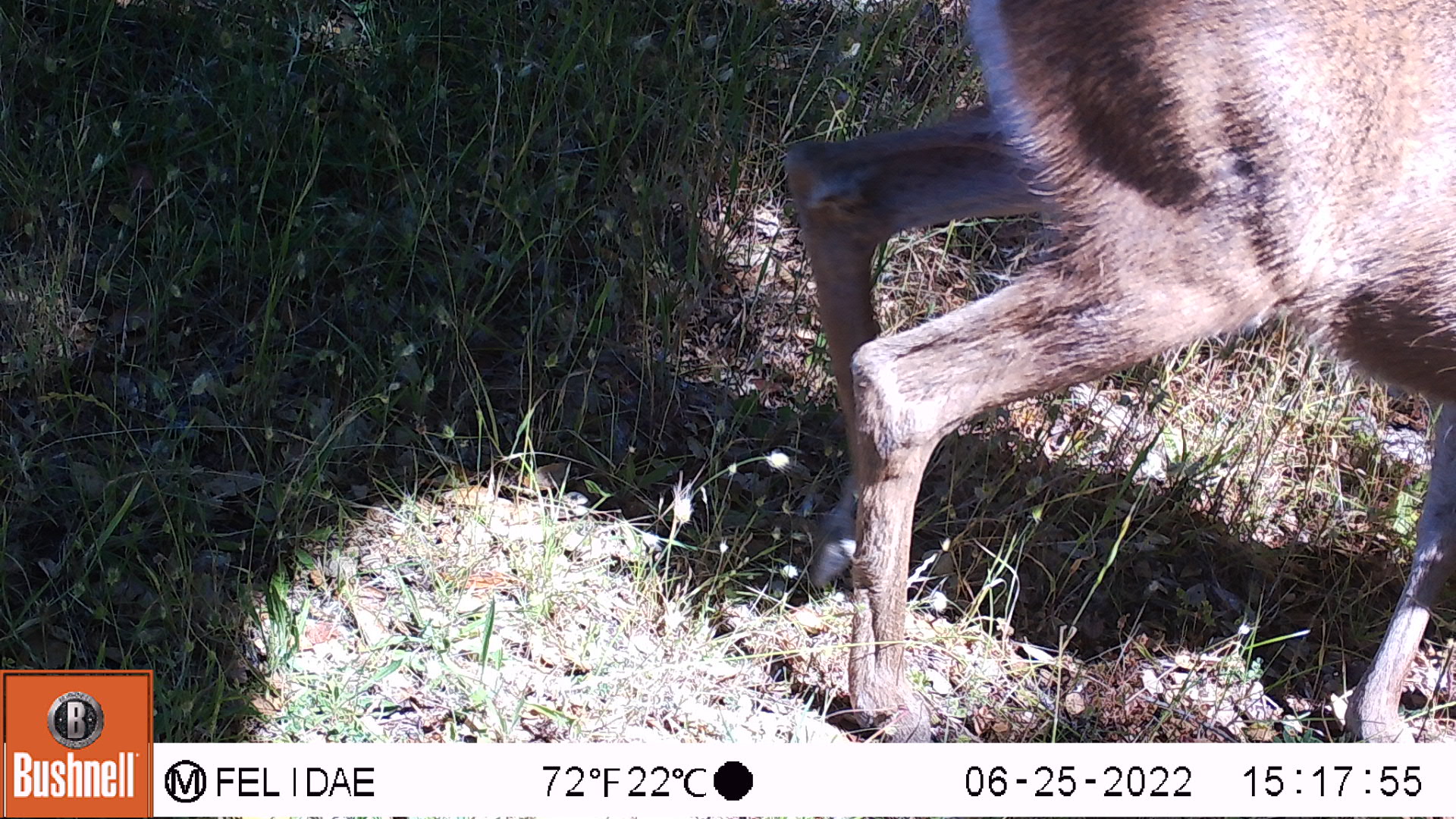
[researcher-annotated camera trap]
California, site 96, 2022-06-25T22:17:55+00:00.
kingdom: Animalia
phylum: Chordata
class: Mammalia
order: Artiodactyla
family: Cervidae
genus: Odocoileus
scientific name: Odocoileus hemionus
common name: mule deer